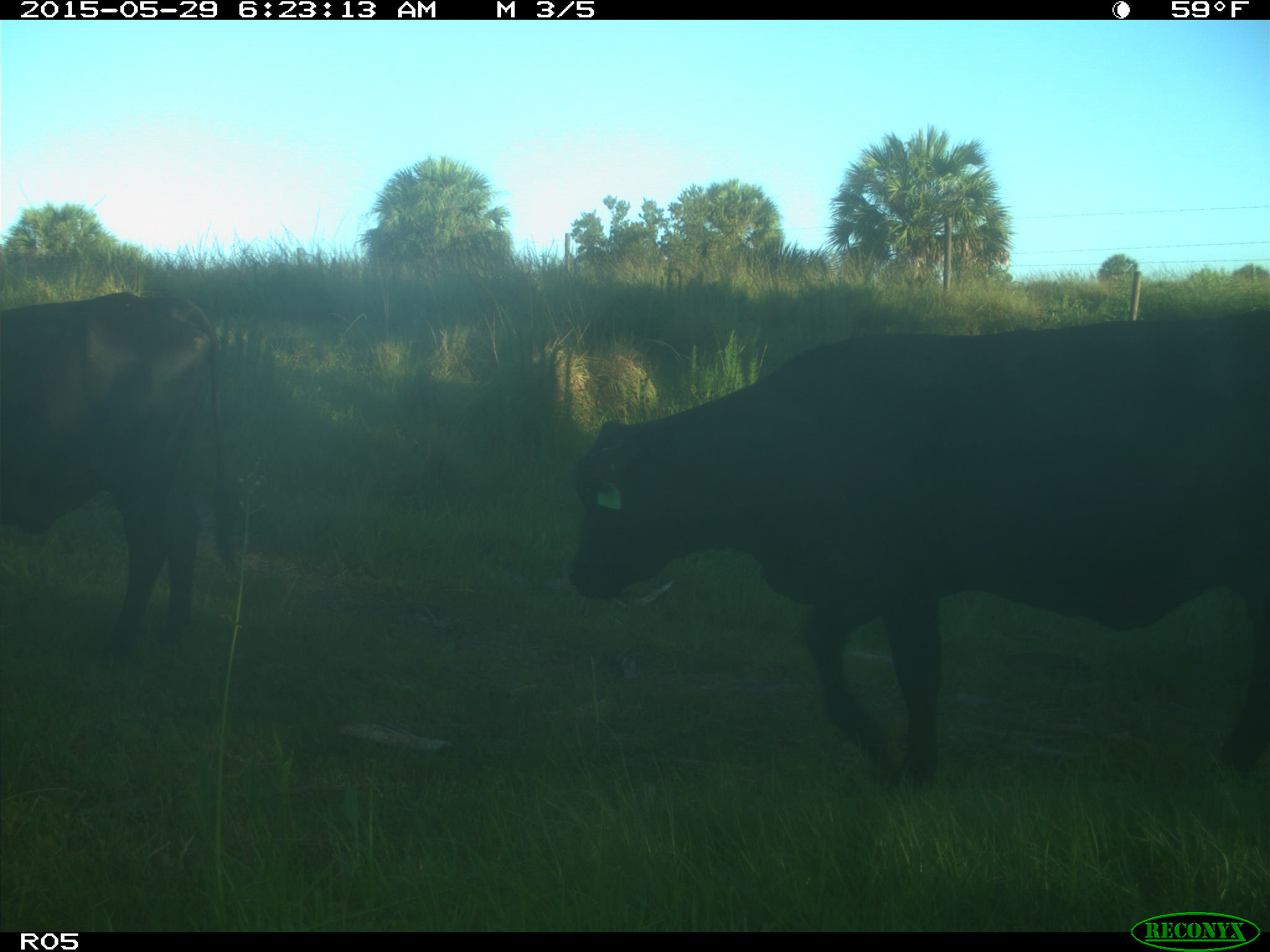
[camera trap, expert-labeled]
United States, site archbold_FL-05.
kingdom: Animalia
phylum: Chordata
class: Mammalia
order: Artiodactyla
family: Bovidae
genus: Bos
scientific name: Bos taurus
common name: domestic cow